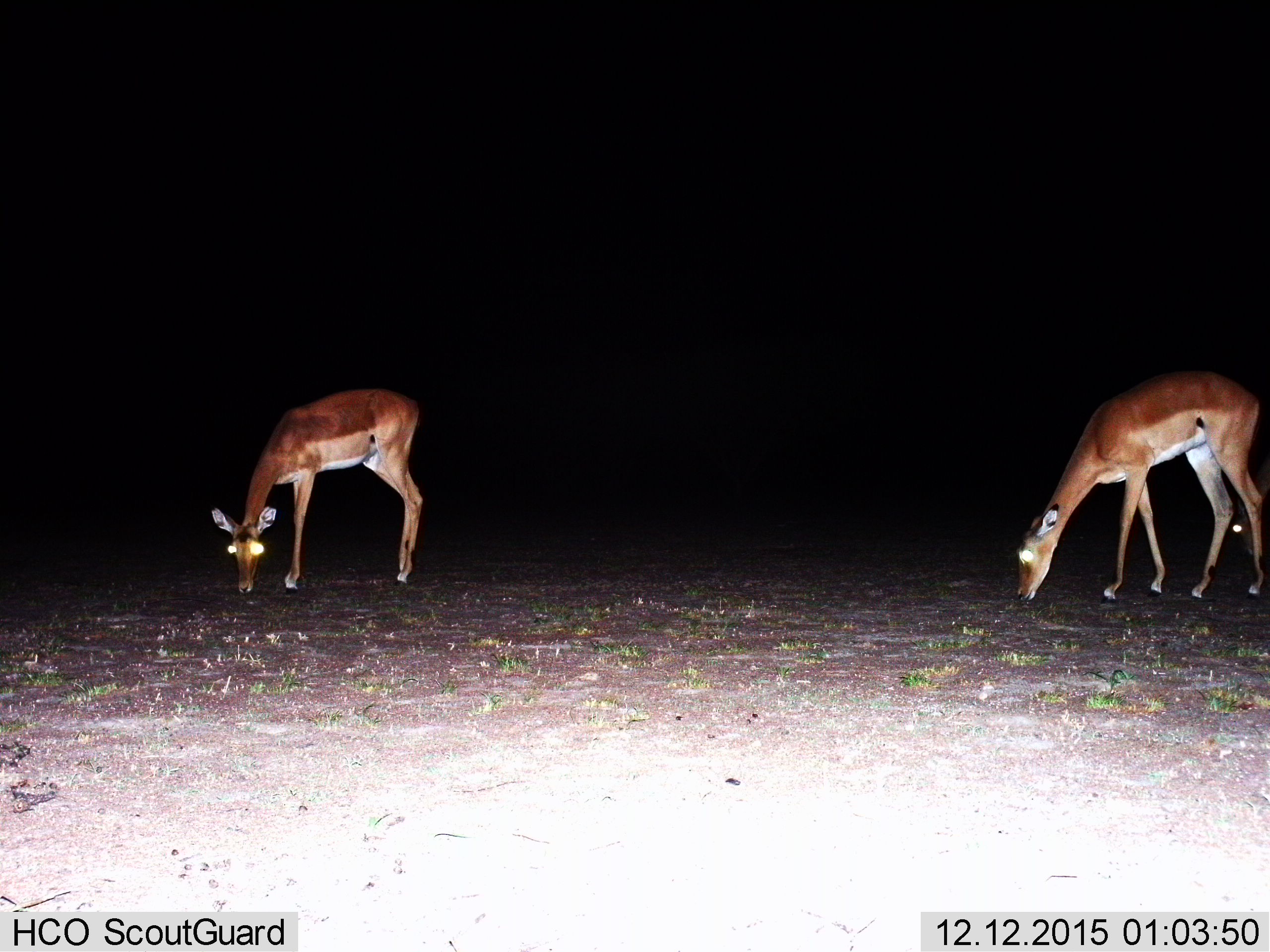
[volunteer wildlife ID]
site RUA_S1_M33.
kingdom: Animalia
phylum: Chordata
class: Mammalia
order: Artiodactyla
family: Bovidae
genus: Aepyceros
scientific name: Aepyceros melampus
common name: impala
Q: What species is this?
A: Impala (Aepyceros melampus).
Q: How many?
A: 3.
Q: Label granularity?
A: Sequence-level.